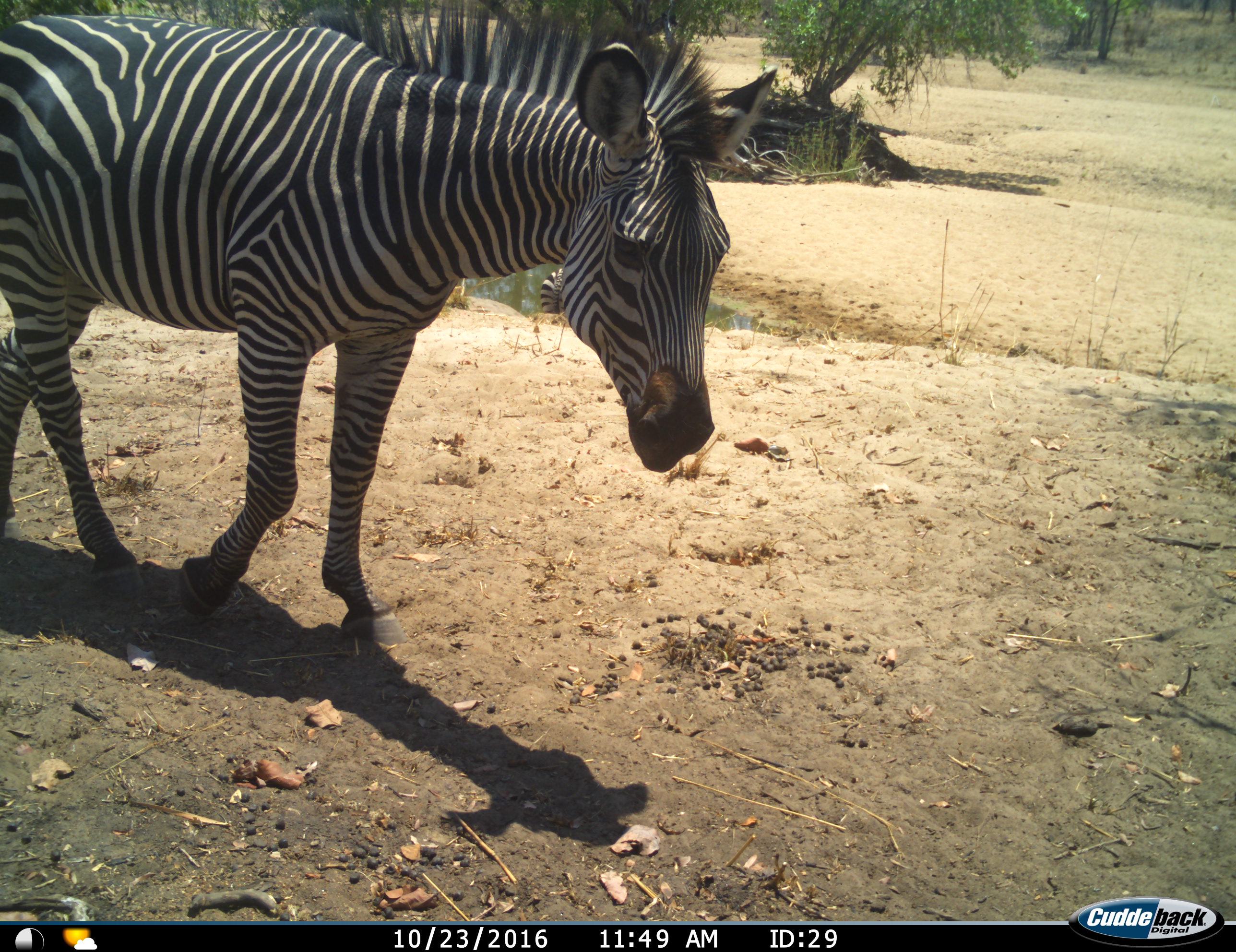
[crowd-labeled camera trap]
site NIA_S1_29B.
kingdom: Animalia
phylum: Chordata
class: Mammalia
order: Perissodactyla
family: Equidae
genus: Equus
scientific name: Equus quagga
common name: plains zebra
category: zebraplains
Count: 1.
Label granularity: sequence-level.